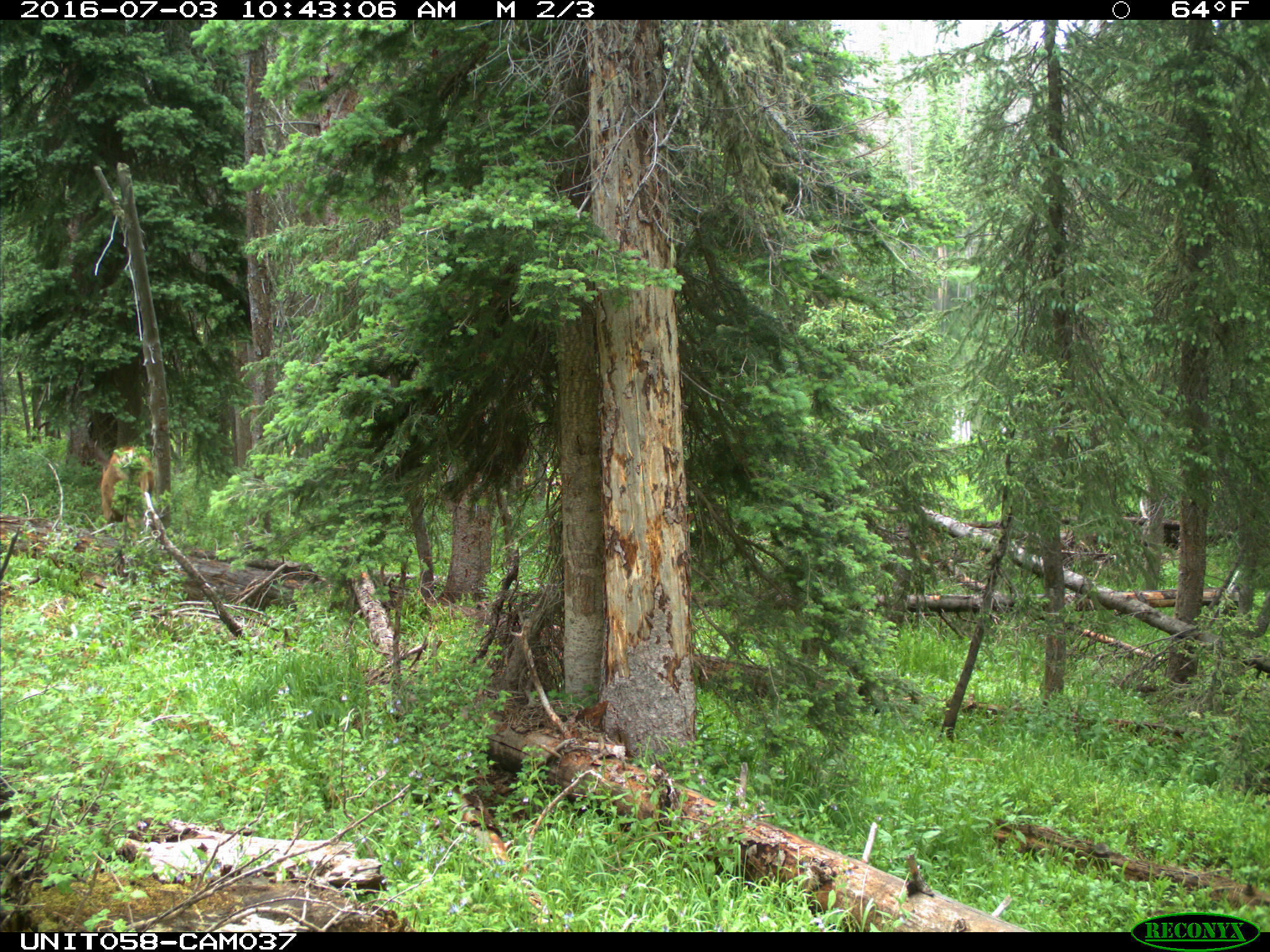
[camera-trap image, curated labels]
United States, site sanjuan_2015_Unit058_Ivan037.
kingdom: Animalia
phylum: Chordata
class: Mammalia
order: Artiodactyla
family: Cervidae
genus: Odocoileus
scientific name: Odocoileus hemionus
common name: mule deer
Odocoileus hemionus (mule deer).